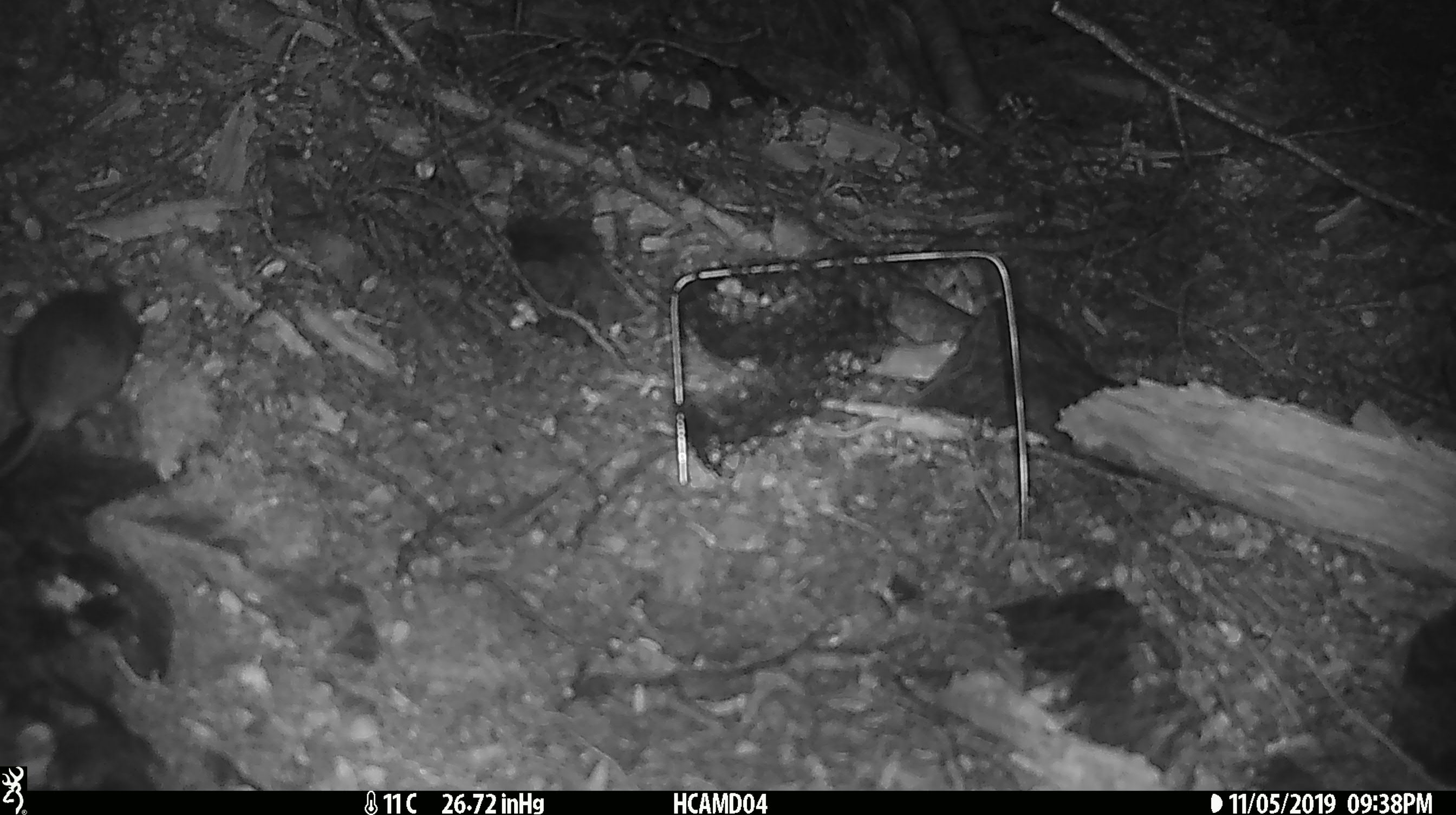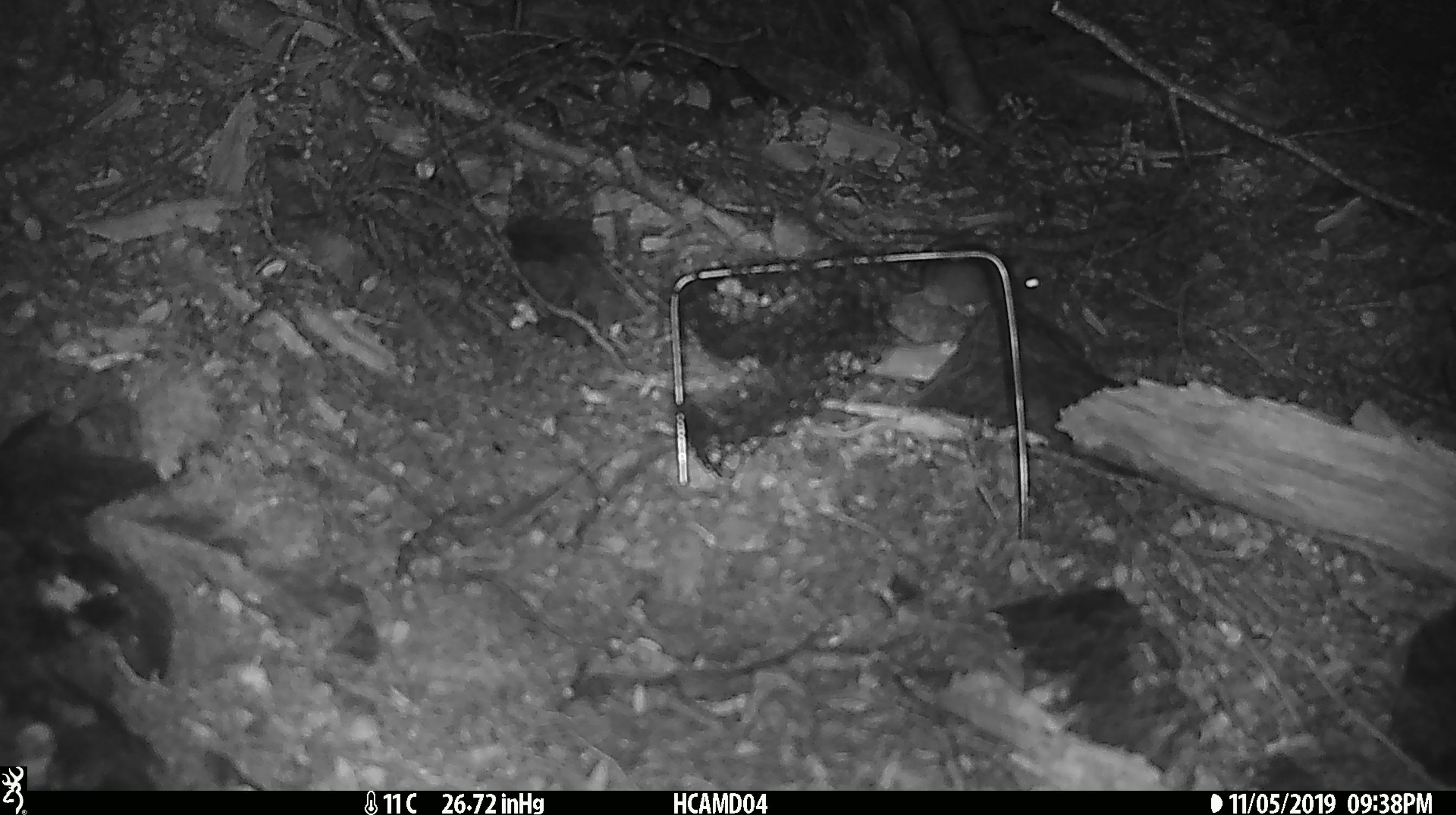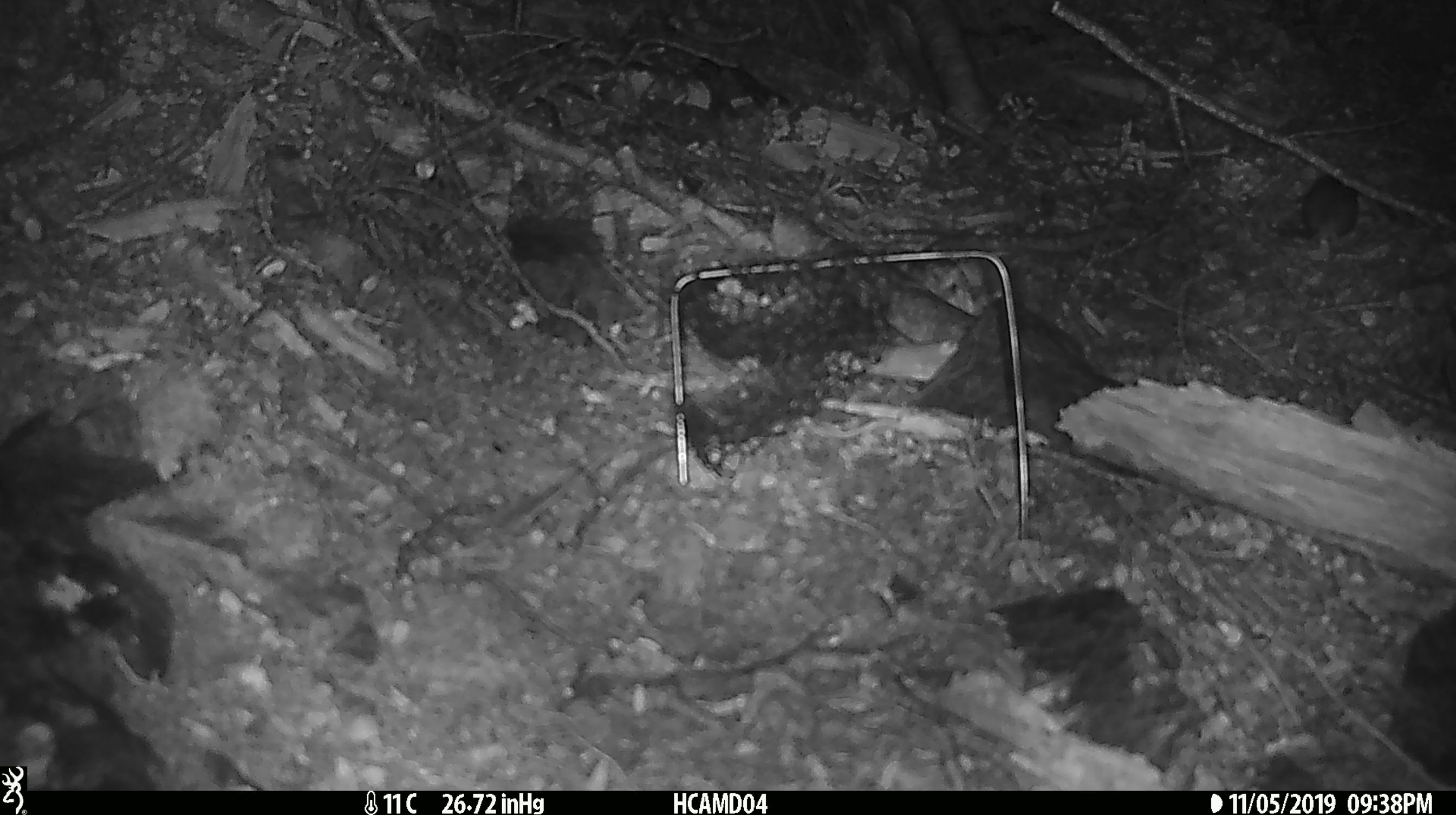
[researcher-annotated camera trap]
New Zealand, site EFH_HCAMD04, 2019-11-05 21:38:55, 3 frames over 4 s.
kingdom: Animalia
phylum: Chordata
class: Mammalia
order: Rodentia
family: Muridae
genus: Mus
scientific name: Mus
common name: mouse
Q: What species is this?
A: Mouse (Mus).